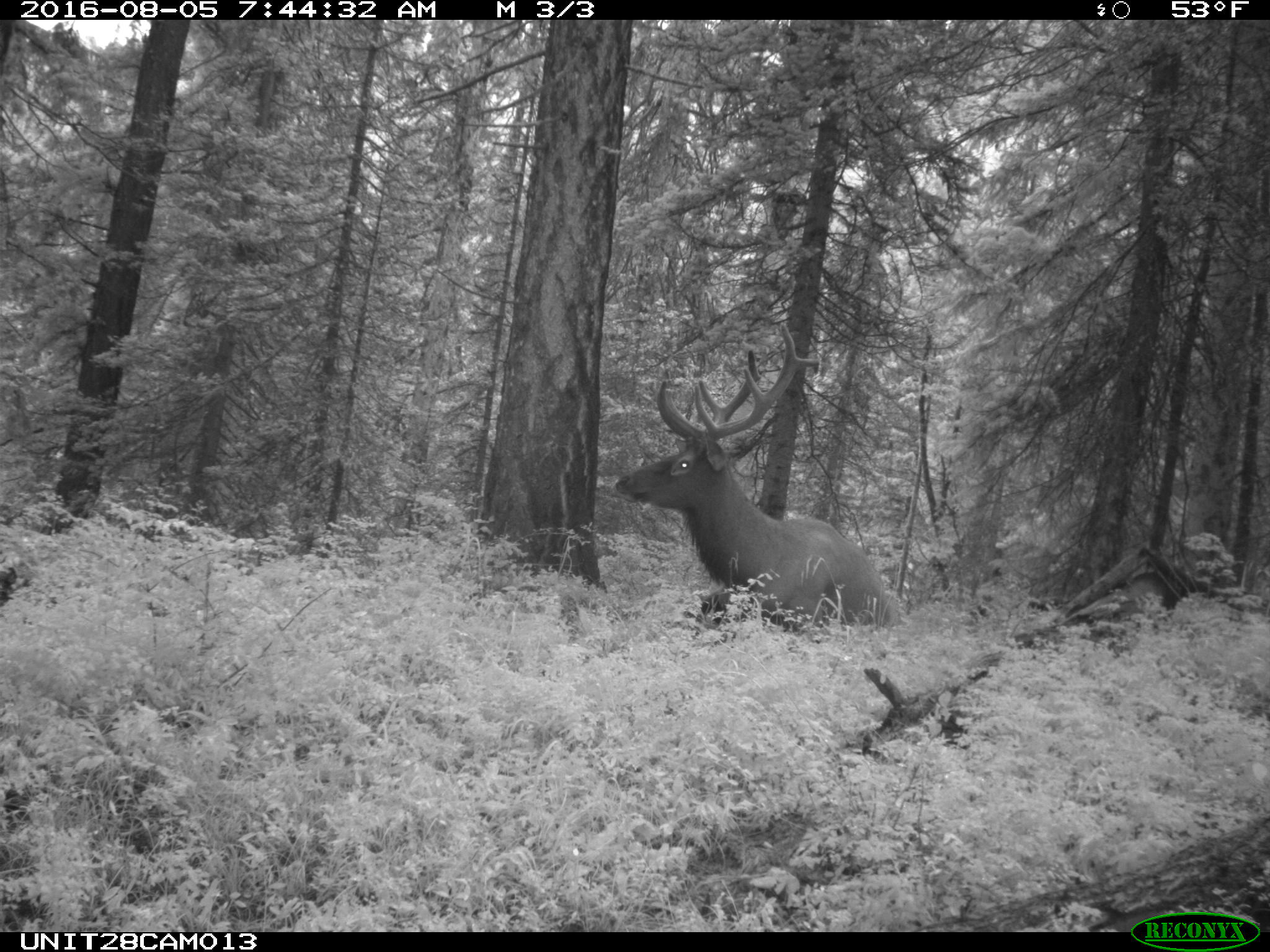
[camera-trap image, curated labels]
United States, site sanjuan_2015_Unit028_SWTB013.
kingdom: Animalia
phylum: Chordata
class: Mammalia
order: Artiodactyla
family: Cervidae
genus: Cervus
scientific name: Cervus elaphus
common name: red deer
Cervus elaphus (red deer).